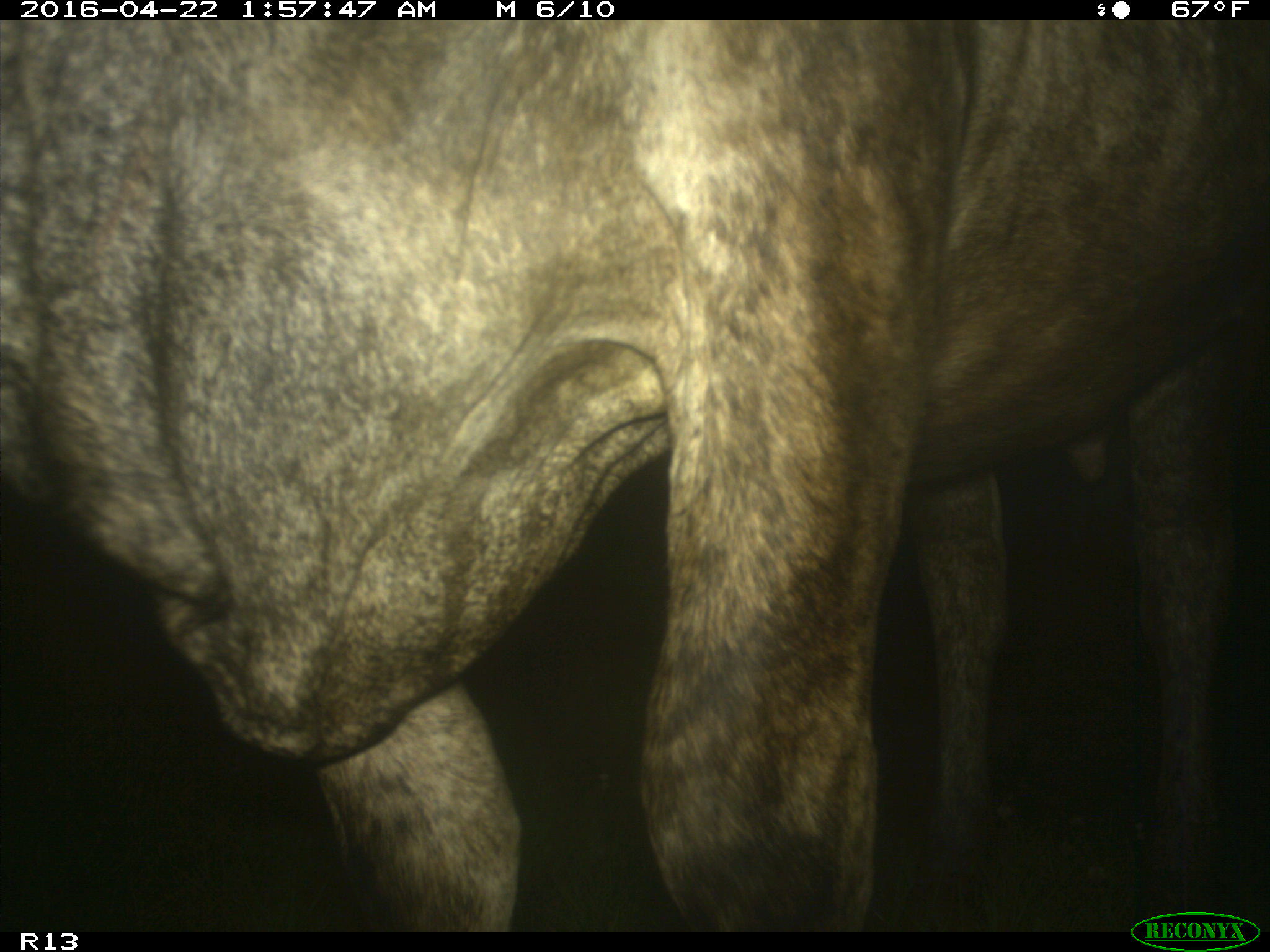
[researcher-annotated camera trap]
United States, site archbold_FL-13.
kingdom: Animalia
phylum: Chordata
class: Mammalia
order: Artiodactyla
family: Bovidae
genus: Bos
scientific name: Bos taurus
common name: domestic cow